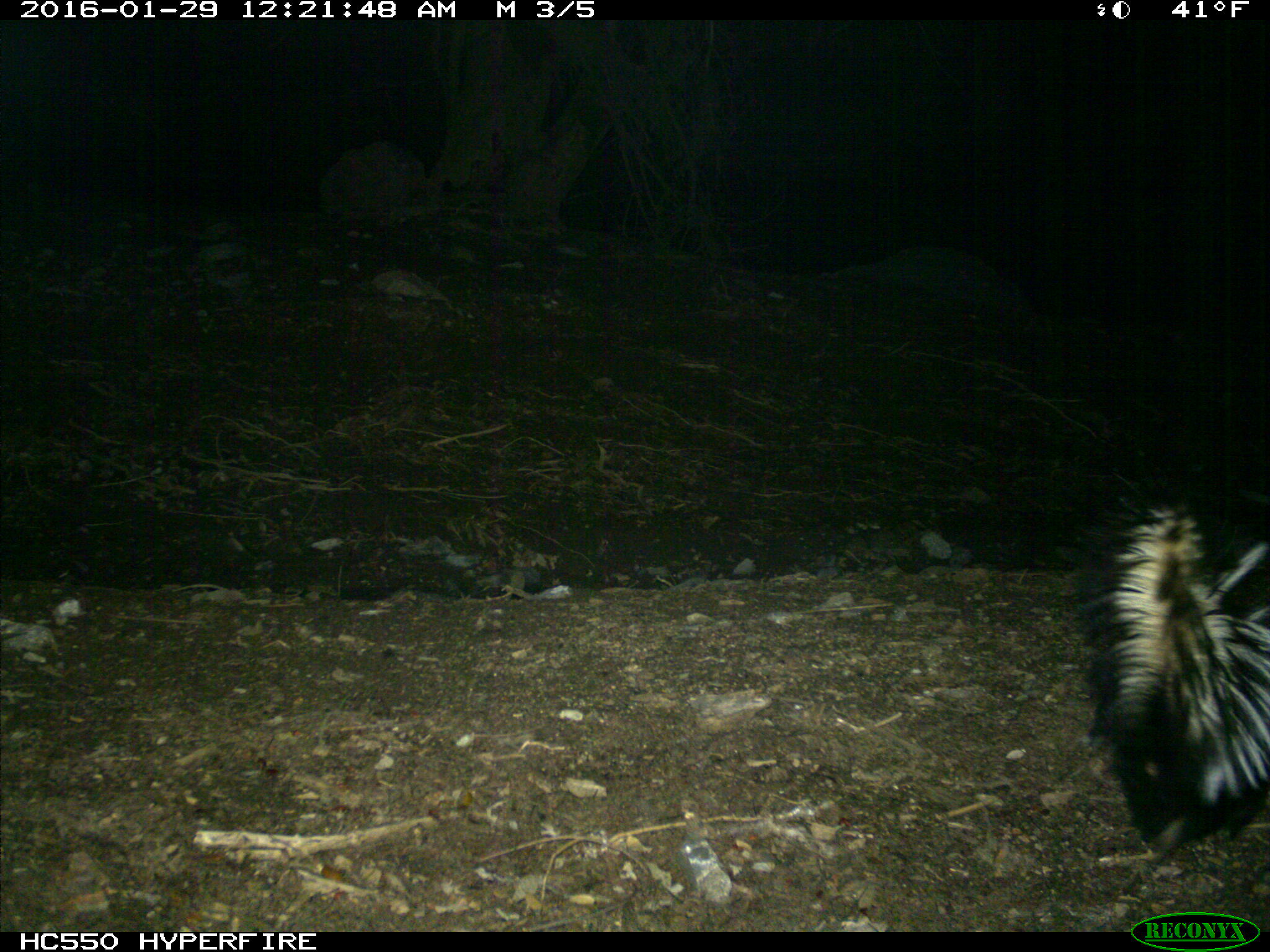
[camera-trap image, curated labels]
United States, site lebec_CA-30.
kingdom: Animalia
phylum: Chordata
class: Mammalia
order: Carnivora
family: Mephitidae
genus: Mephitis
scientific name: Mephitis mephitis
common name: striped skunk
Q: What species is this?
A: Mephitis mephitis (striped skunk).